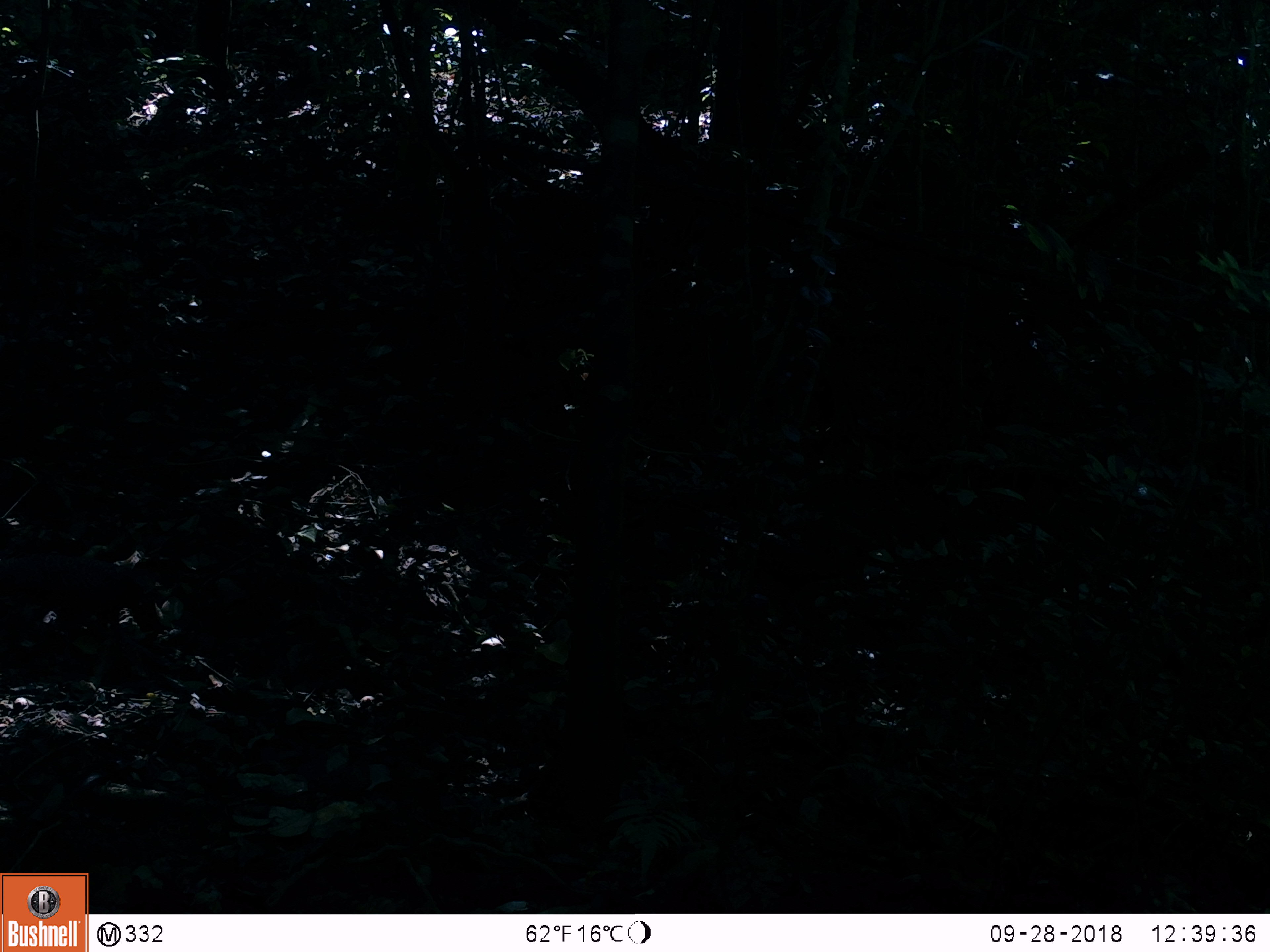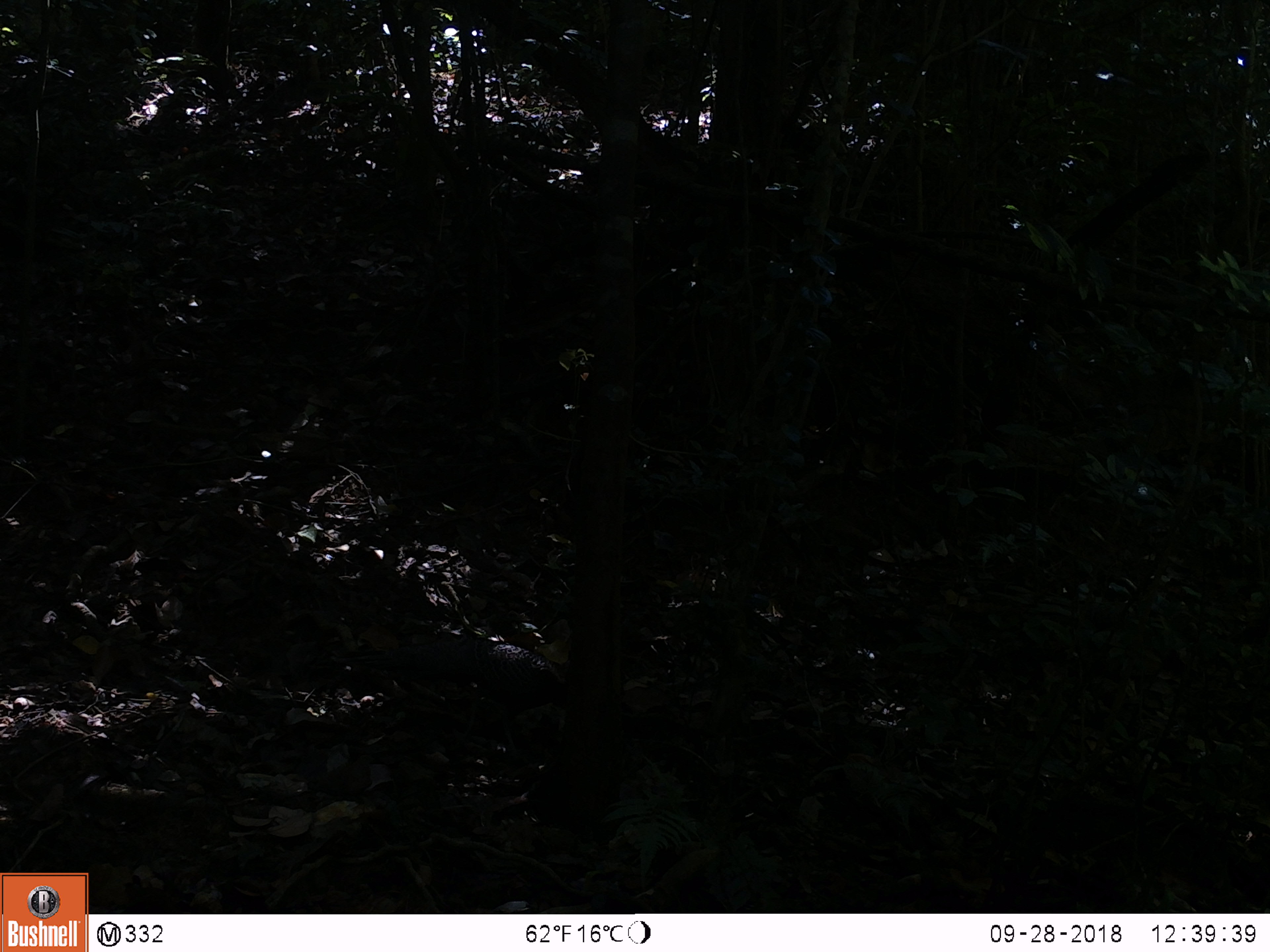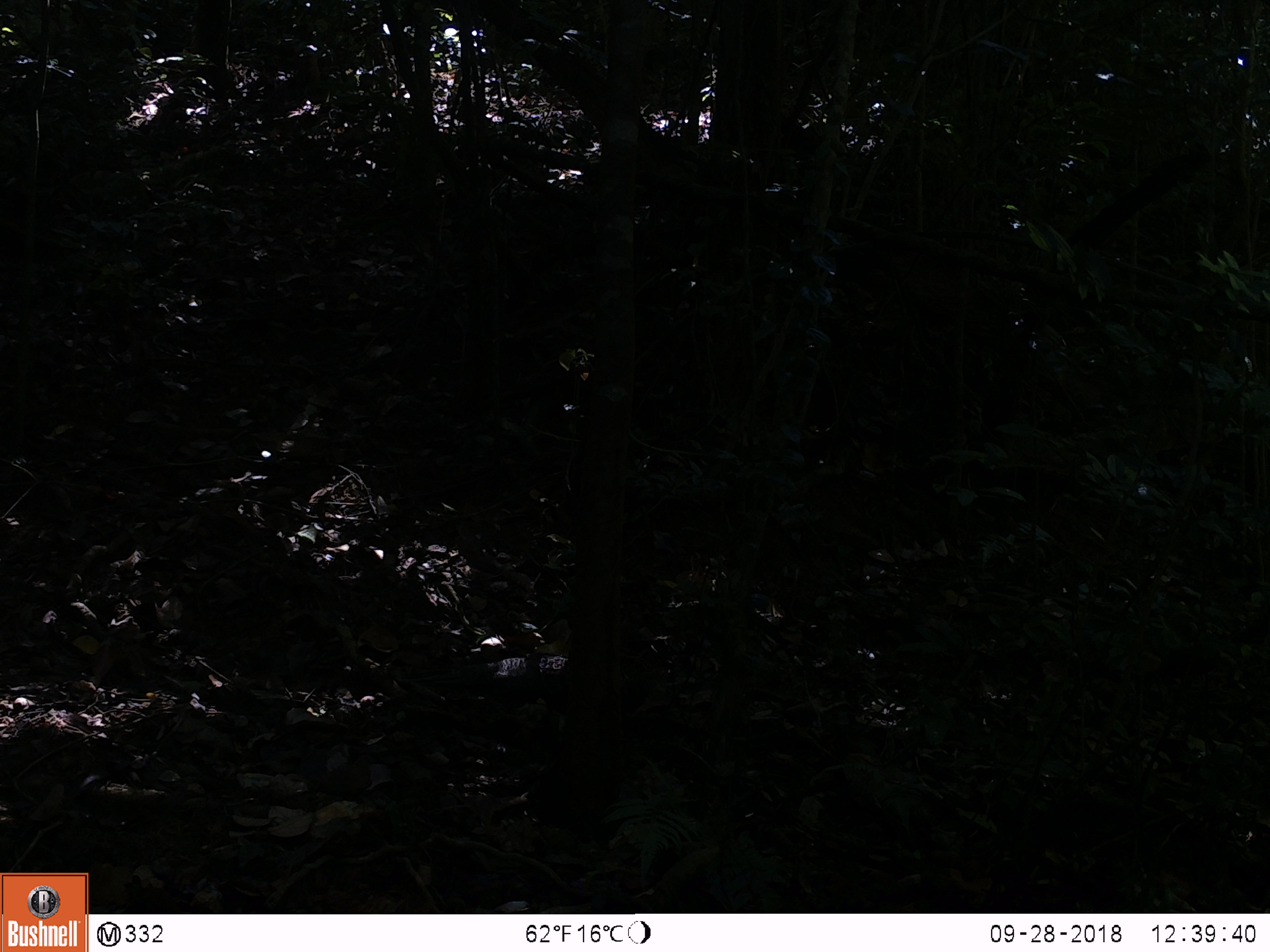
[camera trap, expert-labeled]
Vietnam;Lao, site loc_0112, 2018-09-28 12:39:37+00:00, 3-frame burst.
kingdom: Animalia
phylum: Chordata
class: Mammalia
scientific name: Mammalia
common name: mammal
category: unidentified small mammal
Unidentified small mammal (mammal) (Mammalia). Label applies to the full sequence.